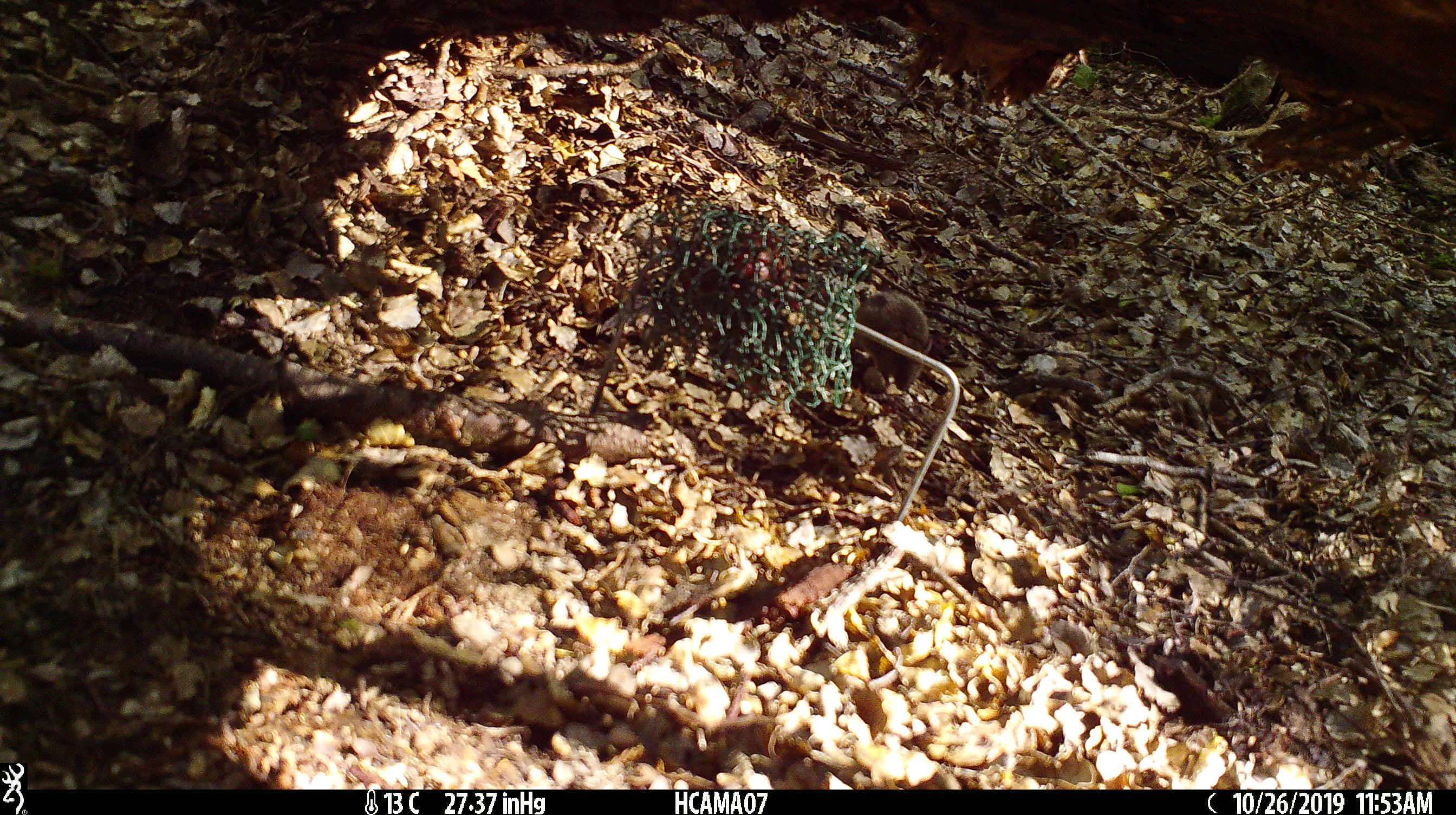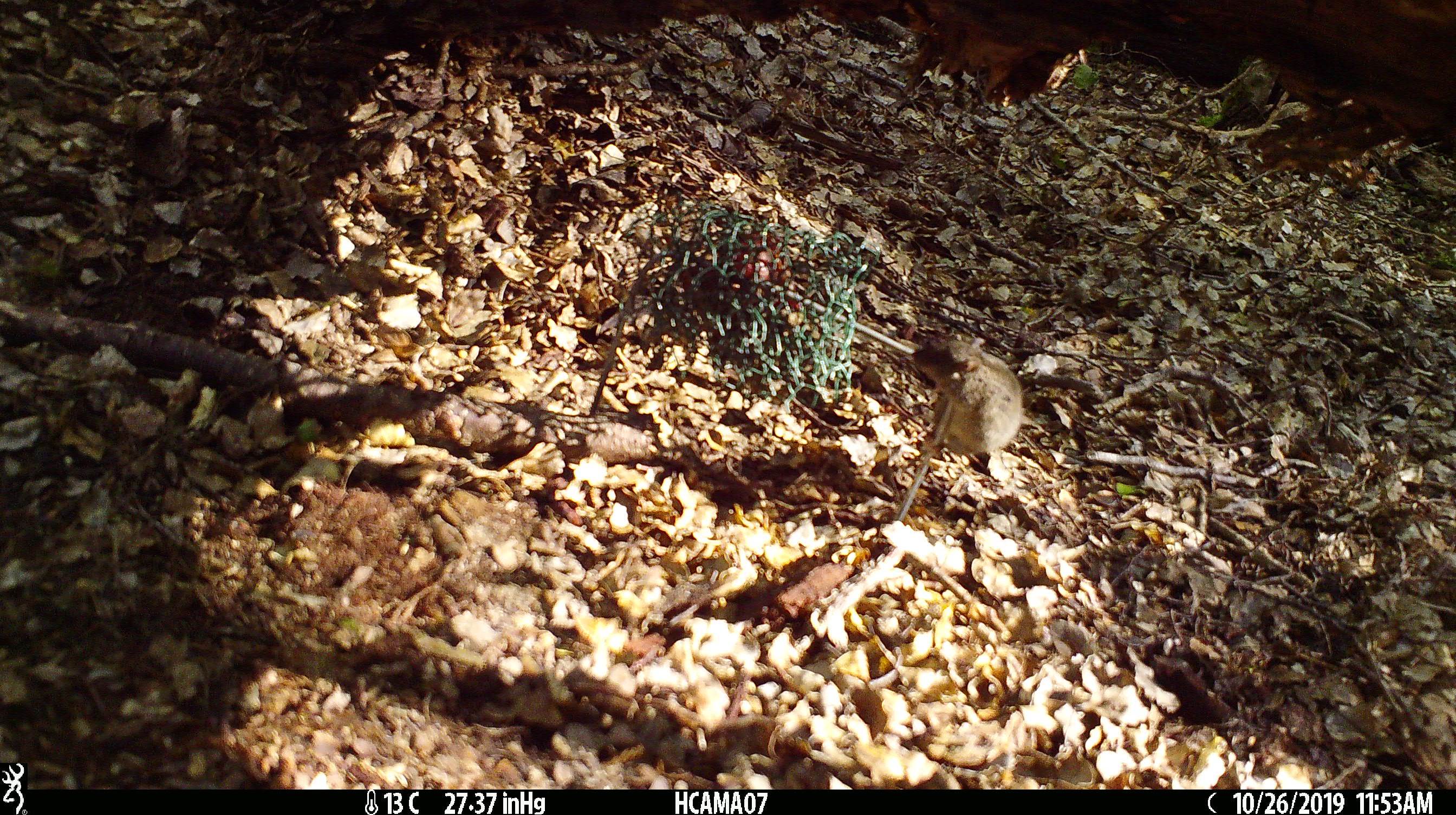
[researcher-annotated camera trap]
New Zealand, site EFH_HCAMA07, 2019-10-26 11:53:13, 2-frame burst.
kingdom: Animalia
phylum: Chordata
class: Mammalia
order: Rodentia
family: Muridae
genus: Mus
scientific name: Mus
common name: mouse